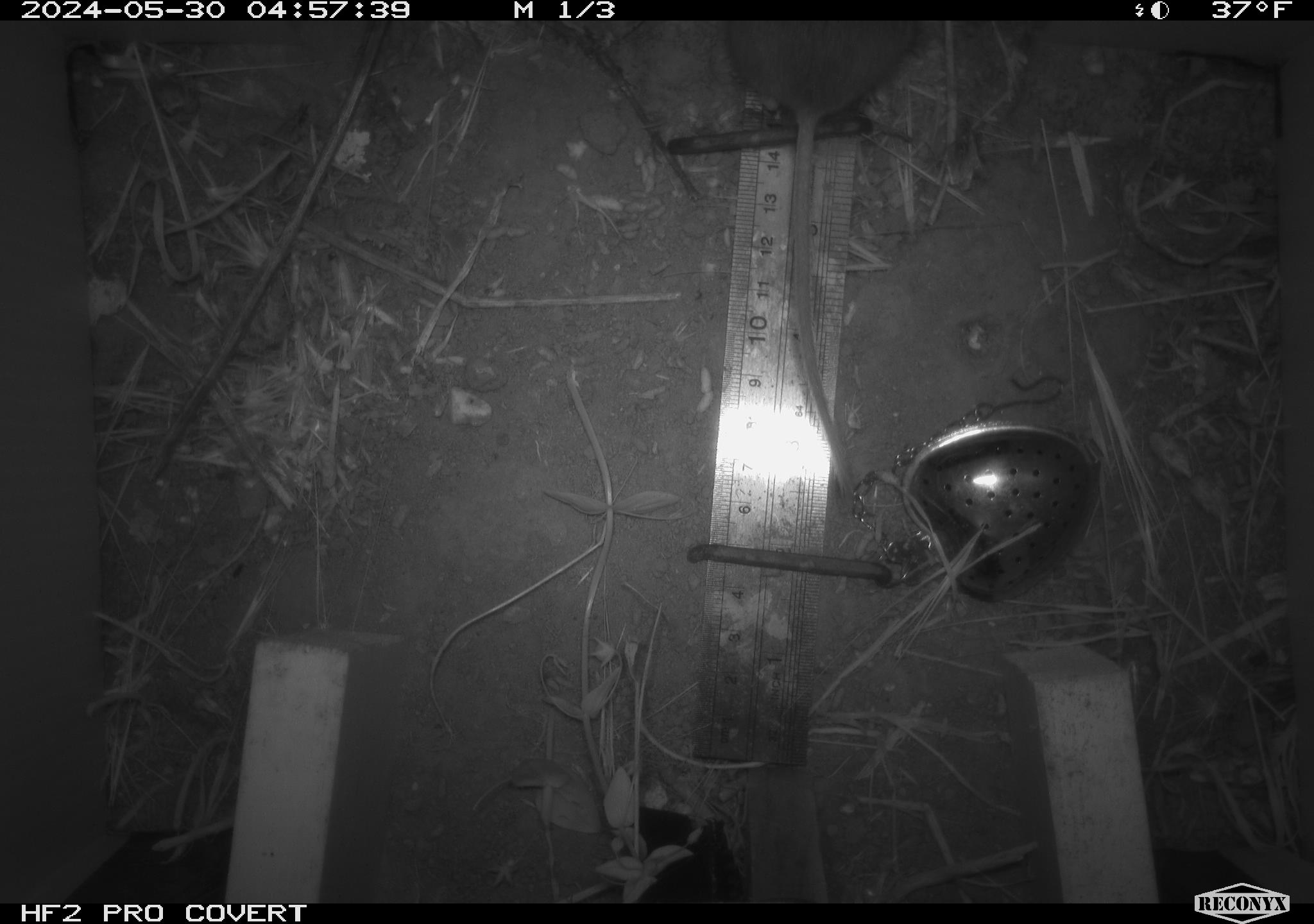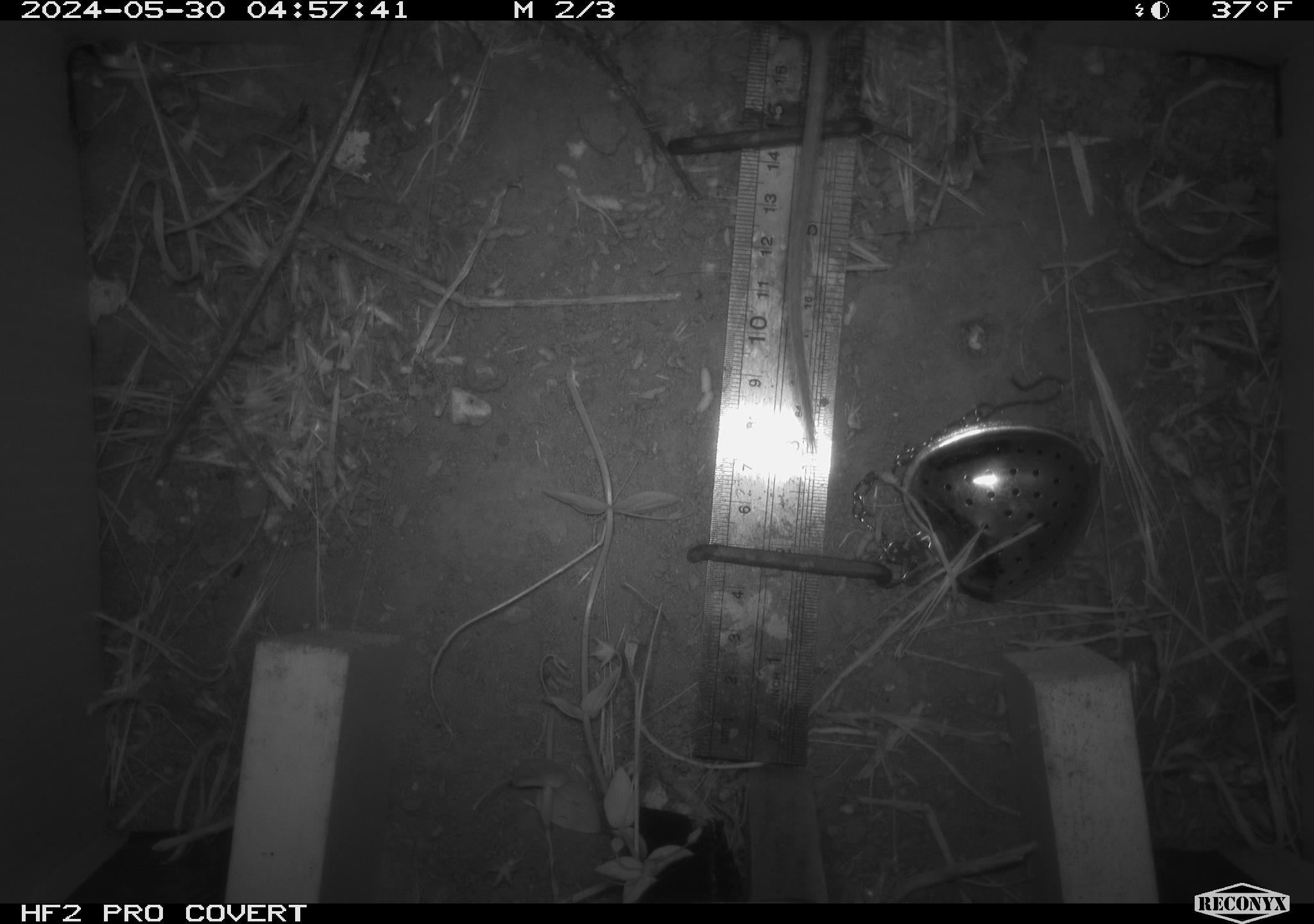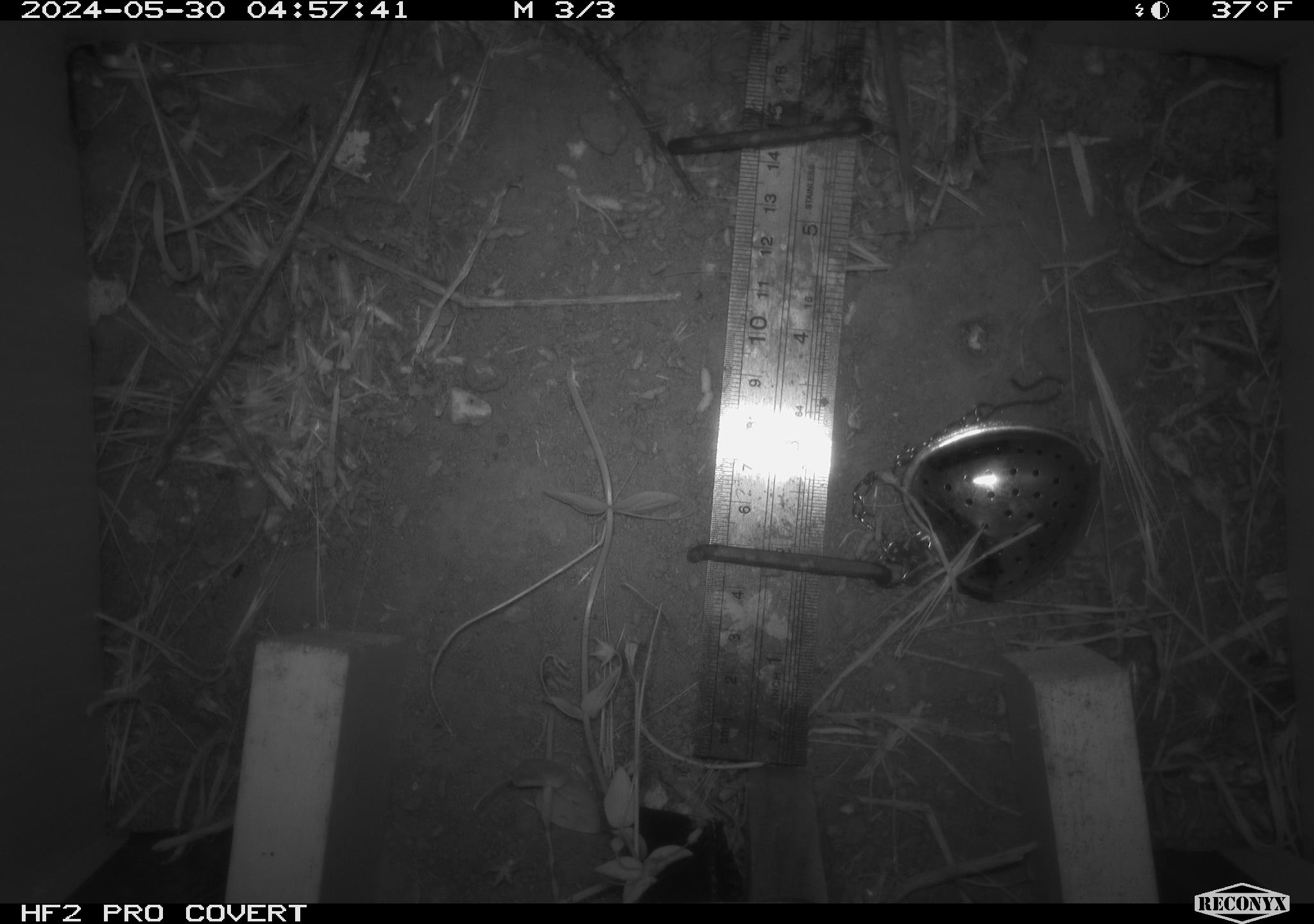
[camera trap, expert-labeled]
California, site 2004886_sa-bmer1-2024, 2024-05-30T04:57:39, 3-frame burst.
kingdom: Animalia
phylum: Chordata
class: Mammalia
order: Rodentia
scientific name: Rodentia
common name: mouse species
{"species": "mouse species (Rodentia)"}